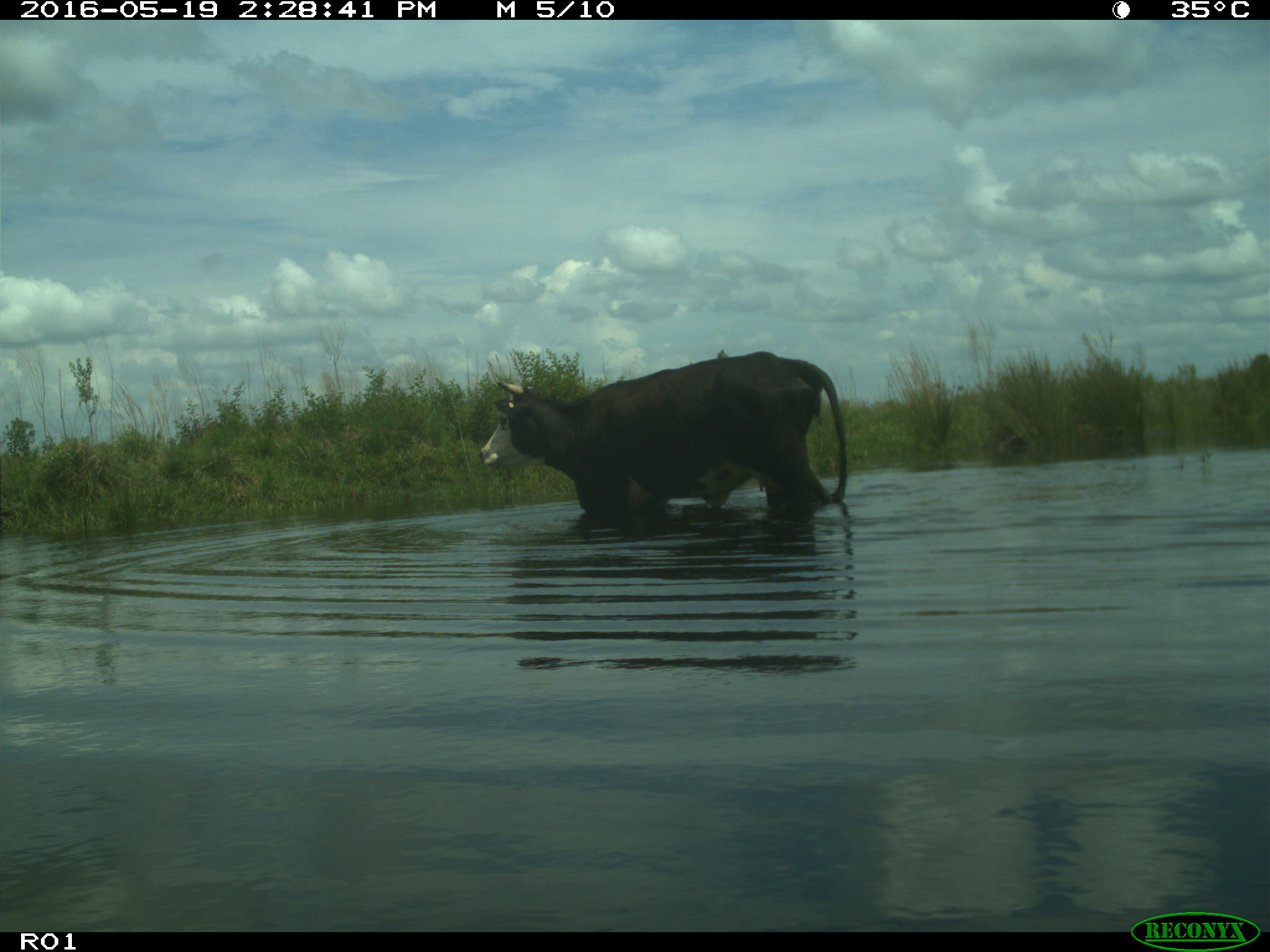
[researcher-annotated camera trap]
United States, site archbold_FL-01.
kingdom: Animalia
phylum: Chordata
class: Mammalia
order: Artiodactyla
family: Bovidae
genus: Bos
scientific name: Bos taurus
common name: domestic cow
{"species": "Bos taurus (domestic cow)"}